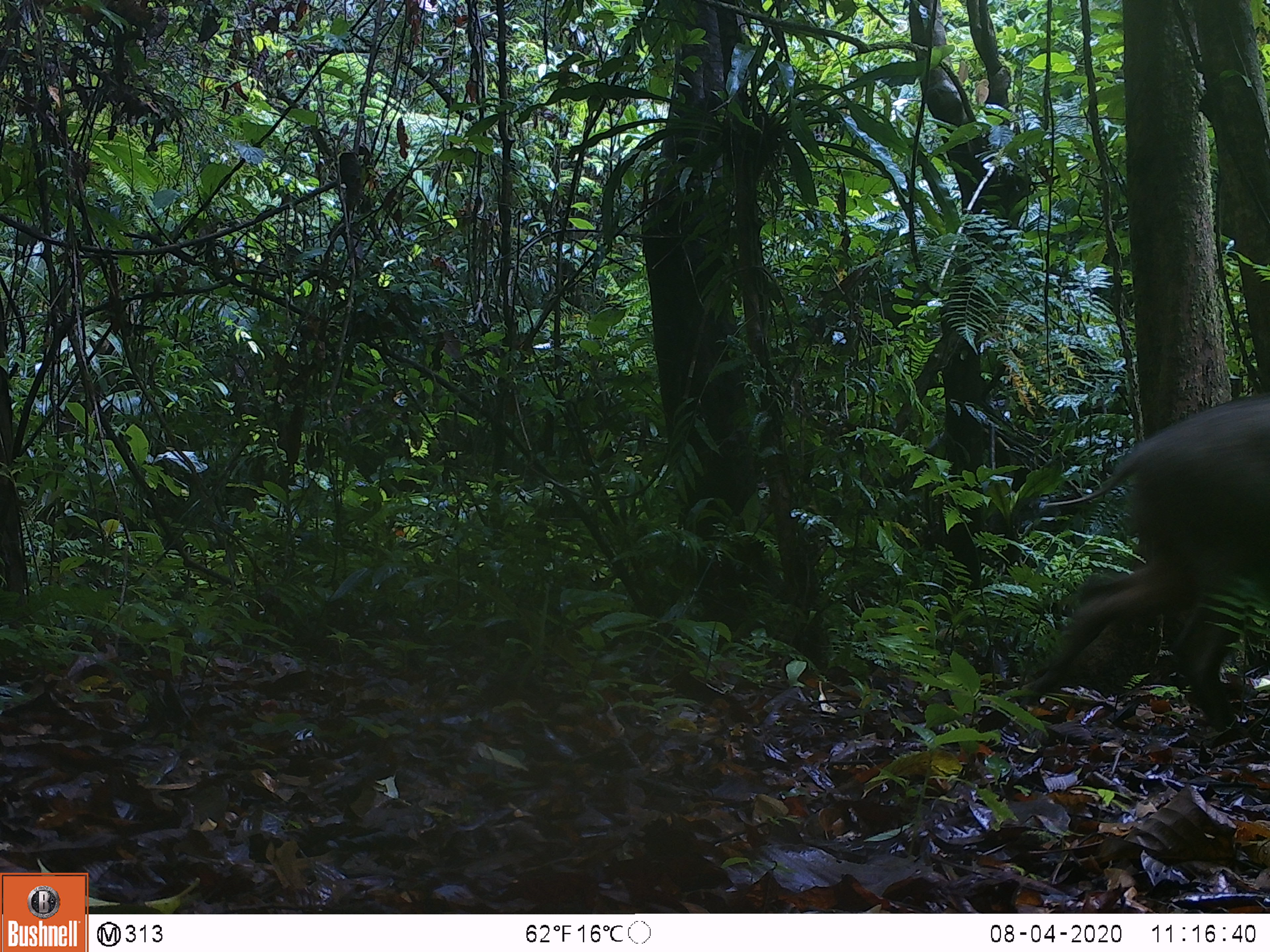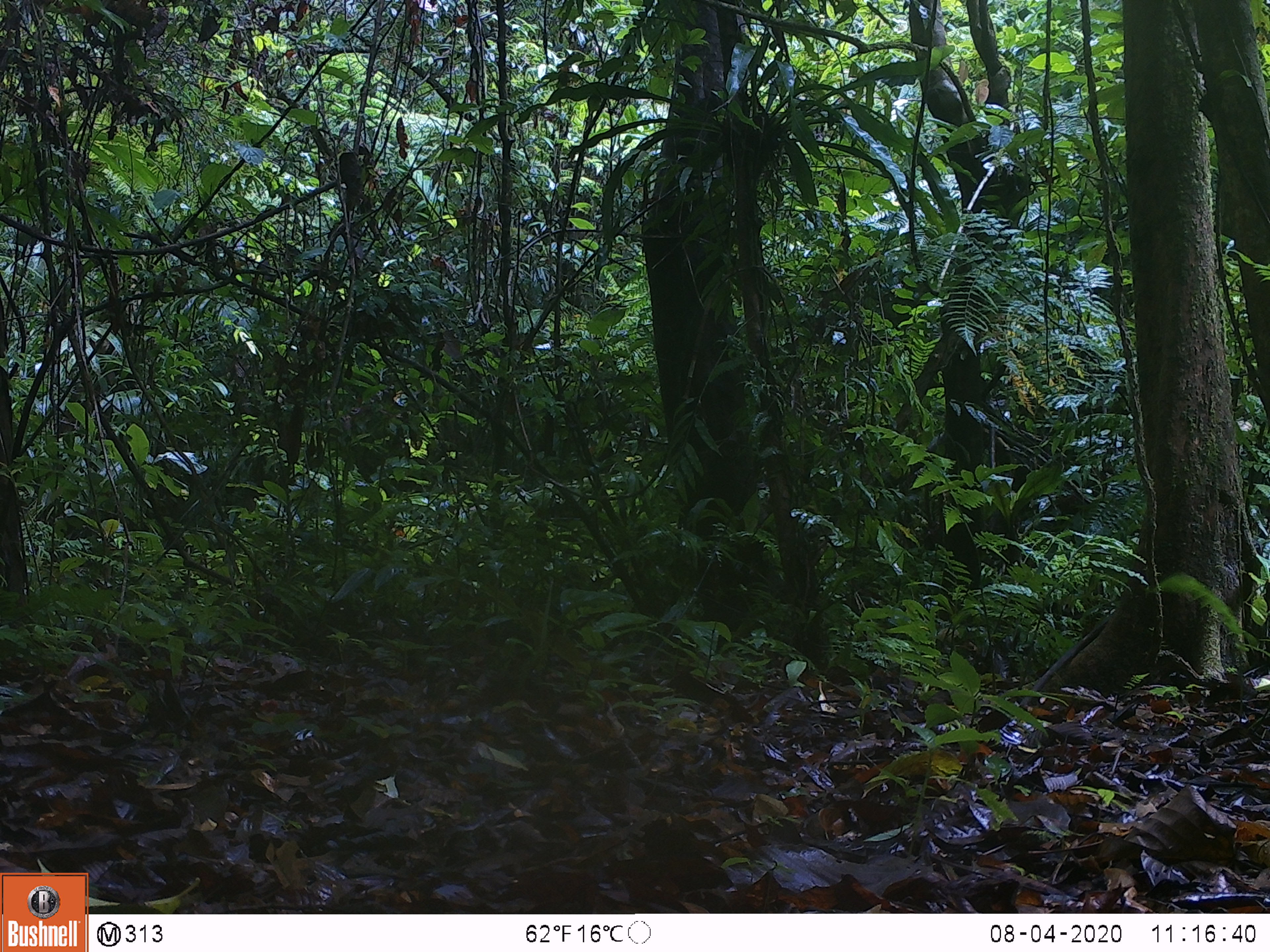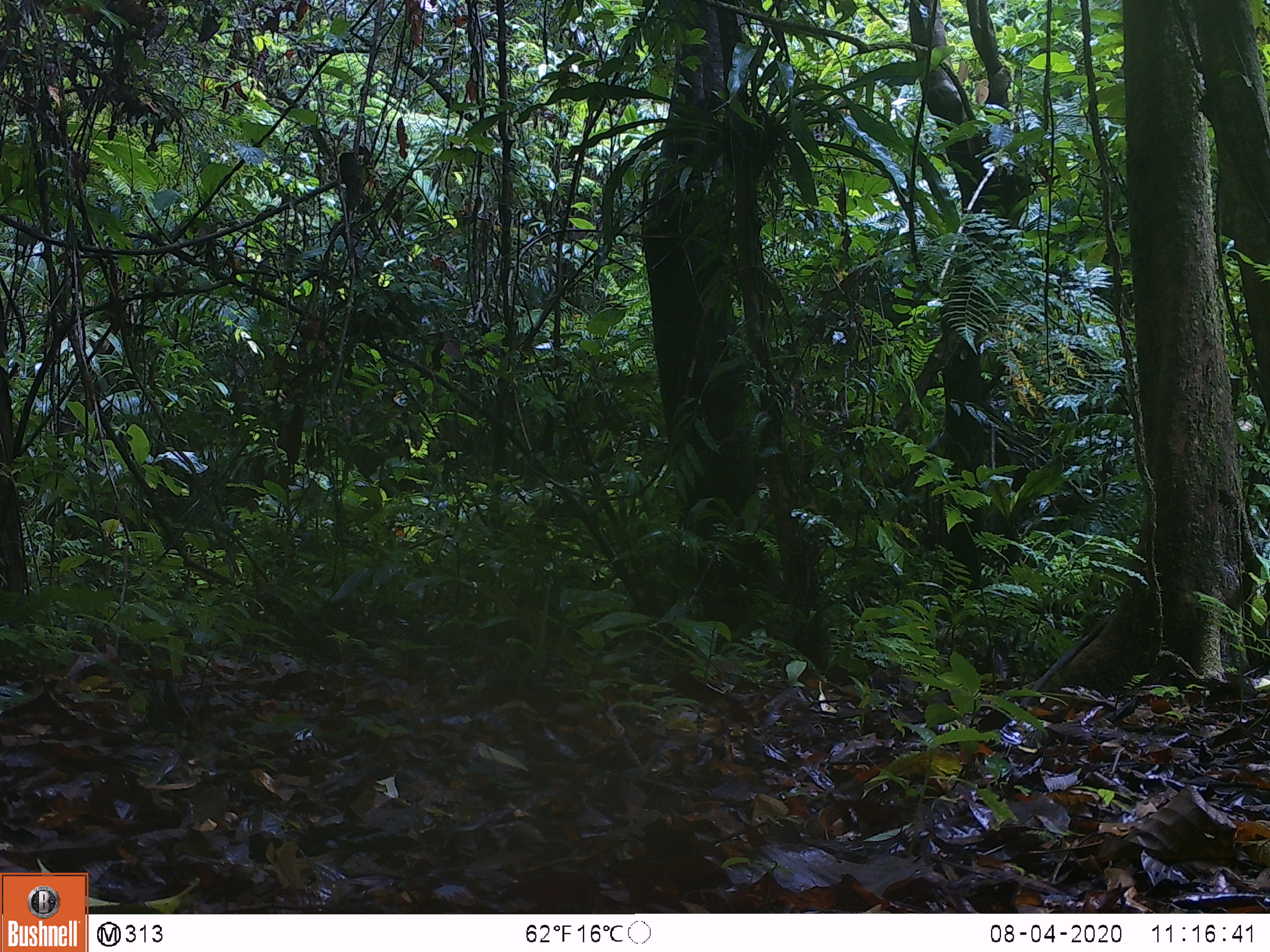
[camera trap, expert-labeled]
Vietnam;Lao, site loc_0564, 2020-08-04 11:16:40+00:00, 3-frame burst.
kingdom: Animalia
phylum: Chordata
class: Mammalia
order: Artiodactyla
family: Suidae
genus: Sus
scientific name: Sus scrofa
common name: eurasian wild pig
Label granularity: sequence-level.